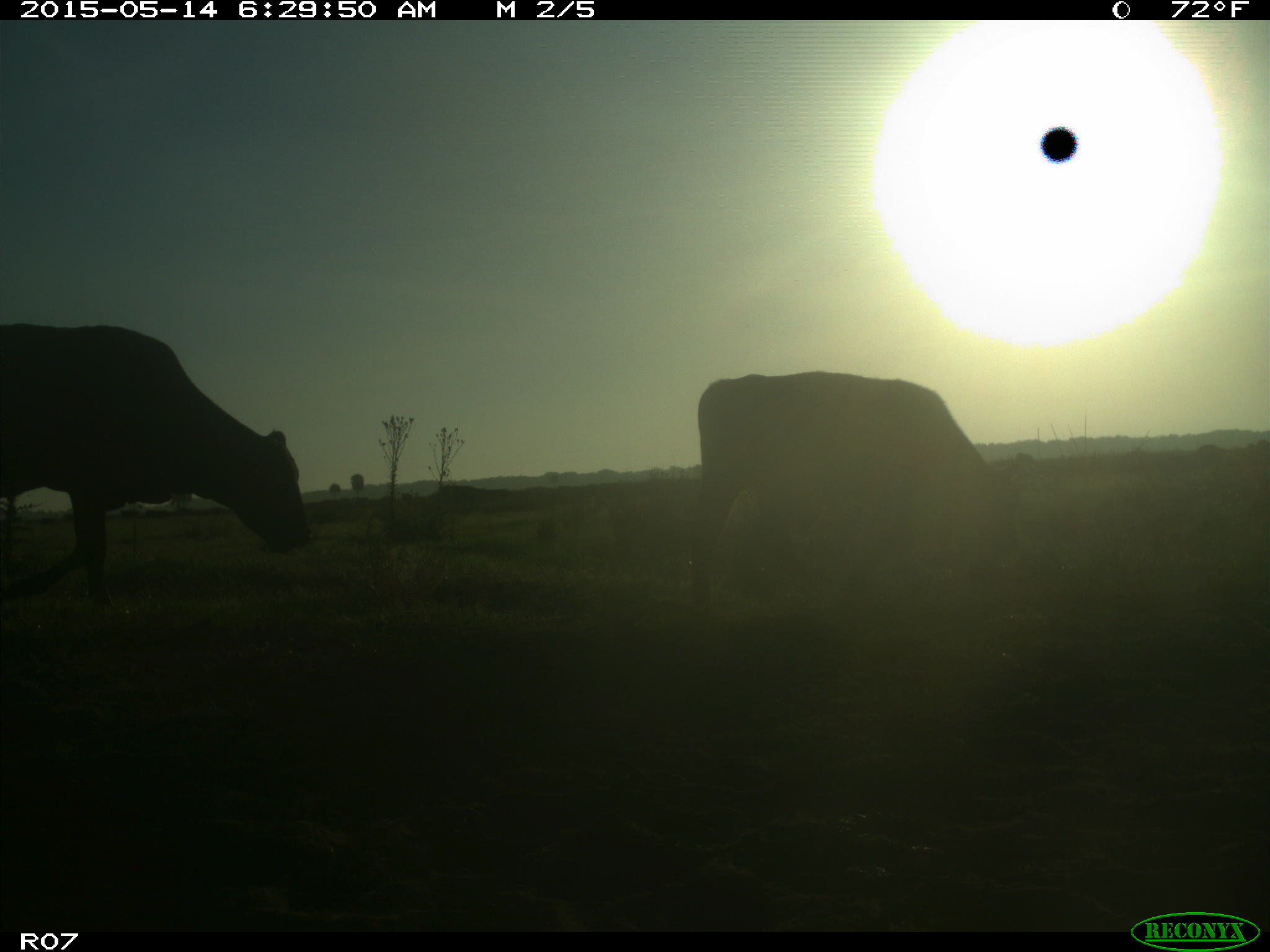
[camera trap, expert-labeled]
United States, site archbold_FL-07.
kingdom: Animalia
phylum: Chordata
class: Mammalia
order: Artiodactyla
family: Bovidae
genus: Bos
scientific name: Bos taurus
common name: domestic cow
Bos taurus (domestic cow).